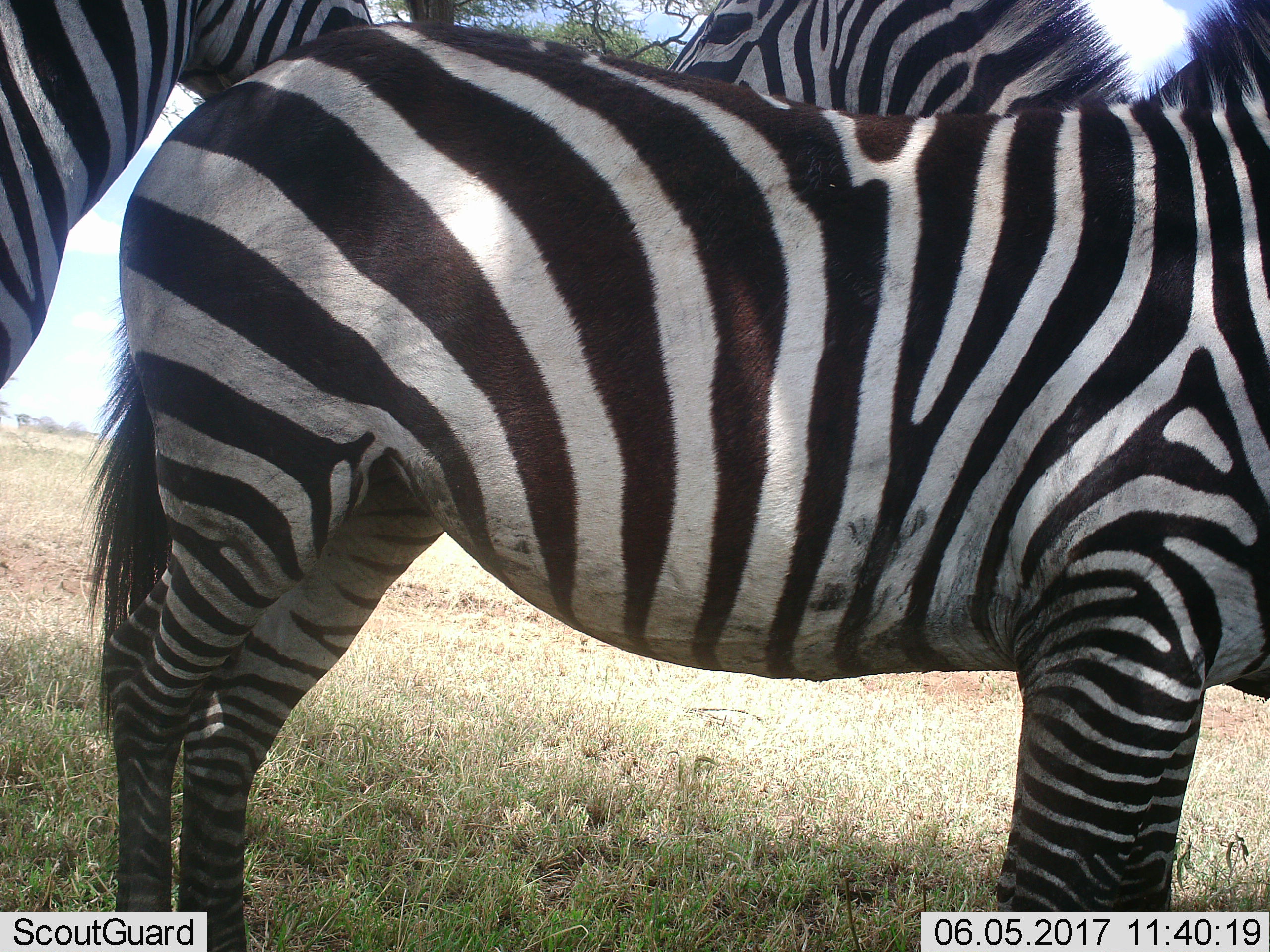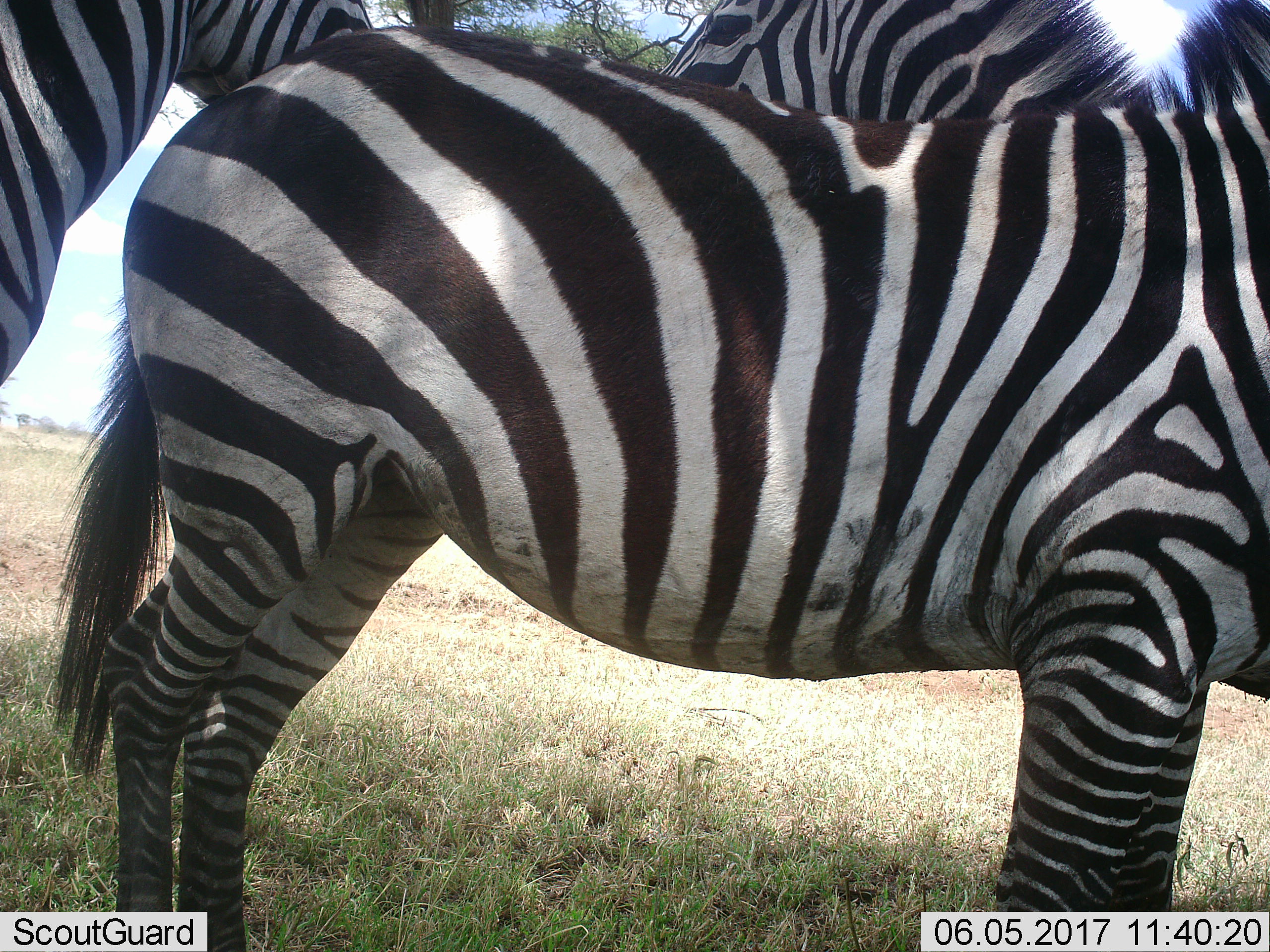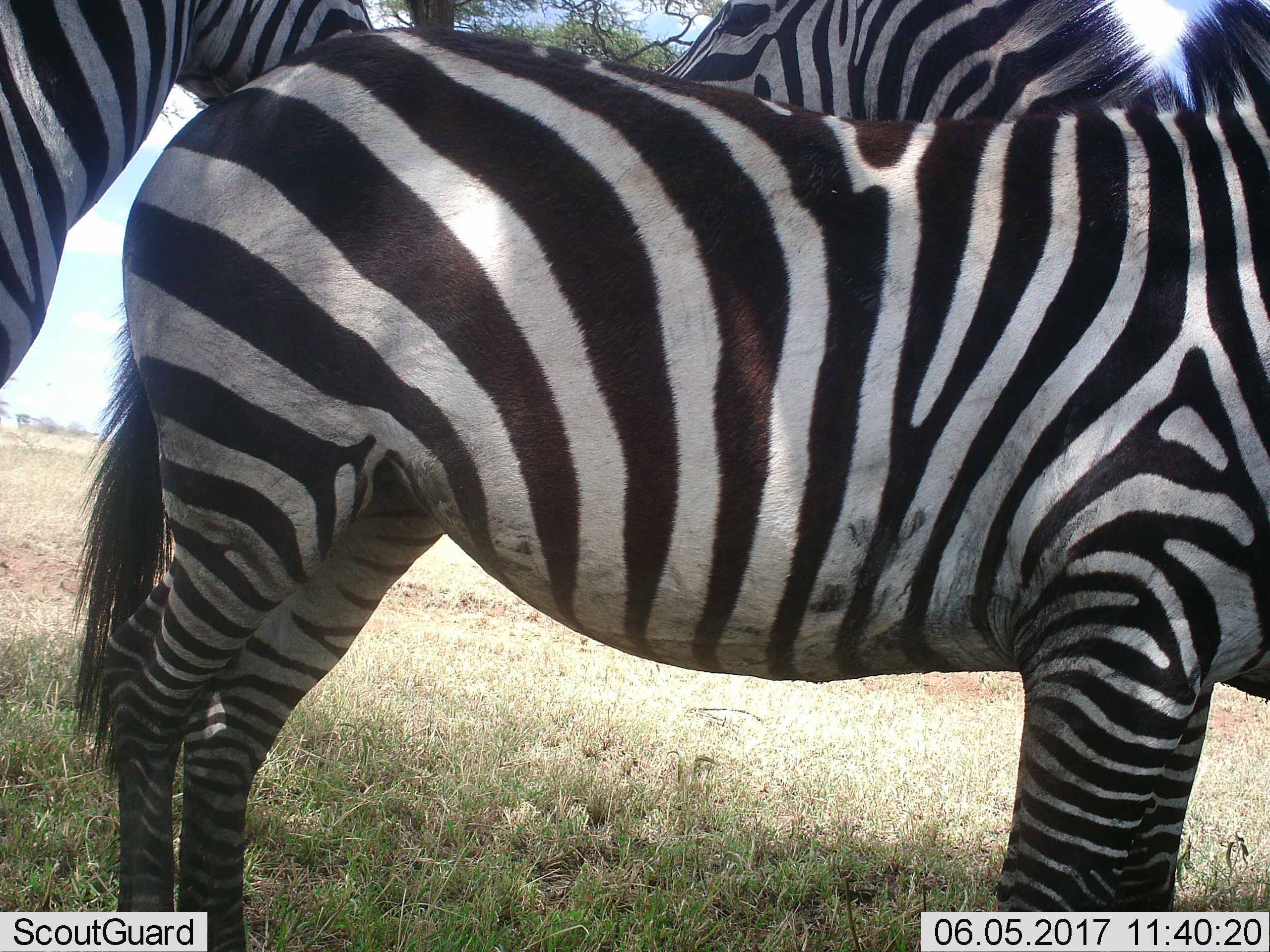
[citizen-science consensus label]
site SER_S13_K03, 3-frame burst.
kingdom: Animalia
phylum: Chordata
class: Mammalia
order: Perissodactyla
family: Equidae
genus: Equus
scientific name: Equus quagga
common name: plains zebra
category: zebraplains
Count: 3.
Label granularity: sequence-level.